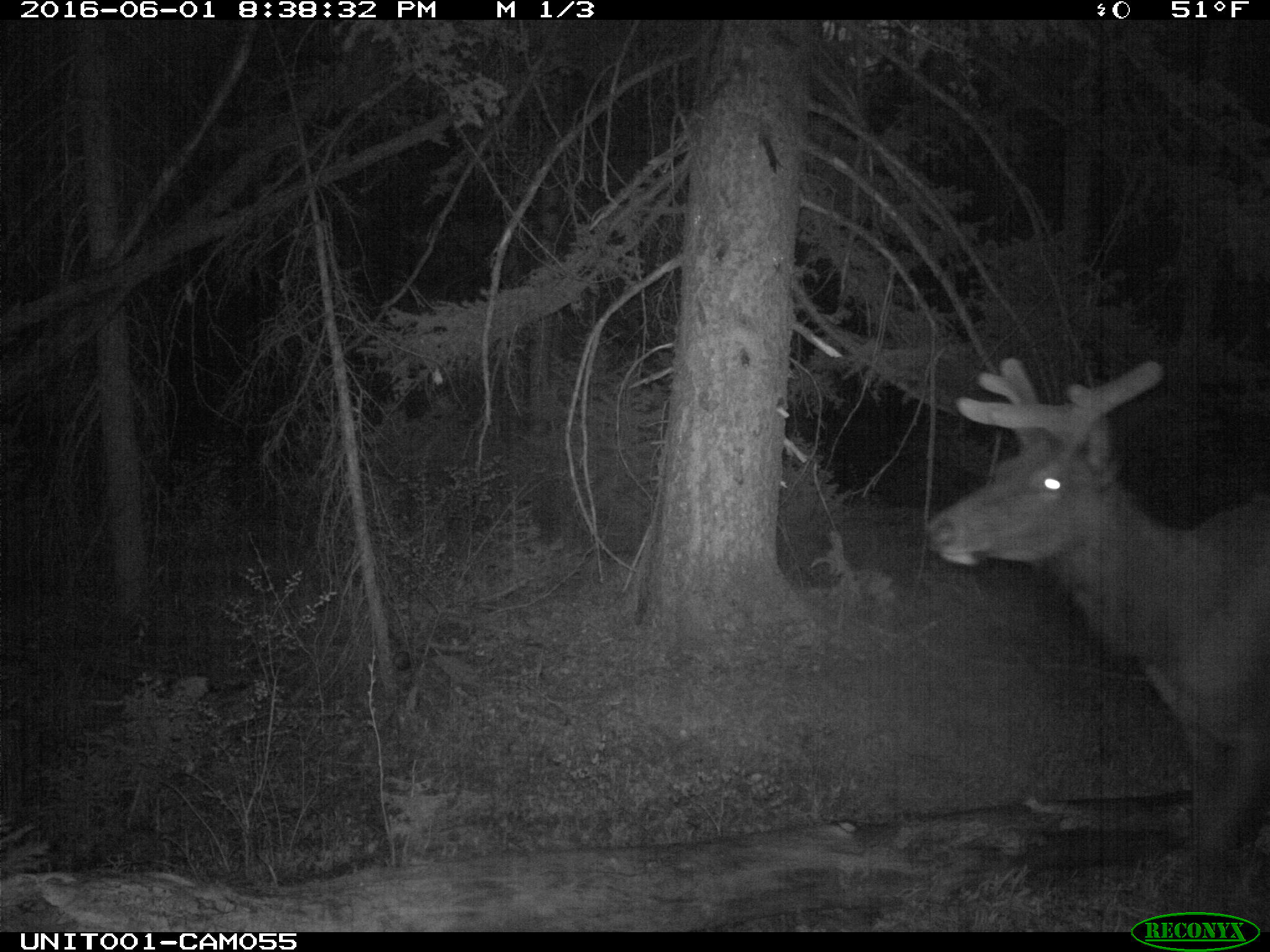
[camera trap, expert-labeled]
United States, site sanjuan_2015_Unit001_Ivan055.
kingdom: Animalia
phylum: Chordata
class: Mammalia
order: Artiodactyla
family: Cervidae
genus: Cervus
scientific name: Cervus elaphus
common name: red deer